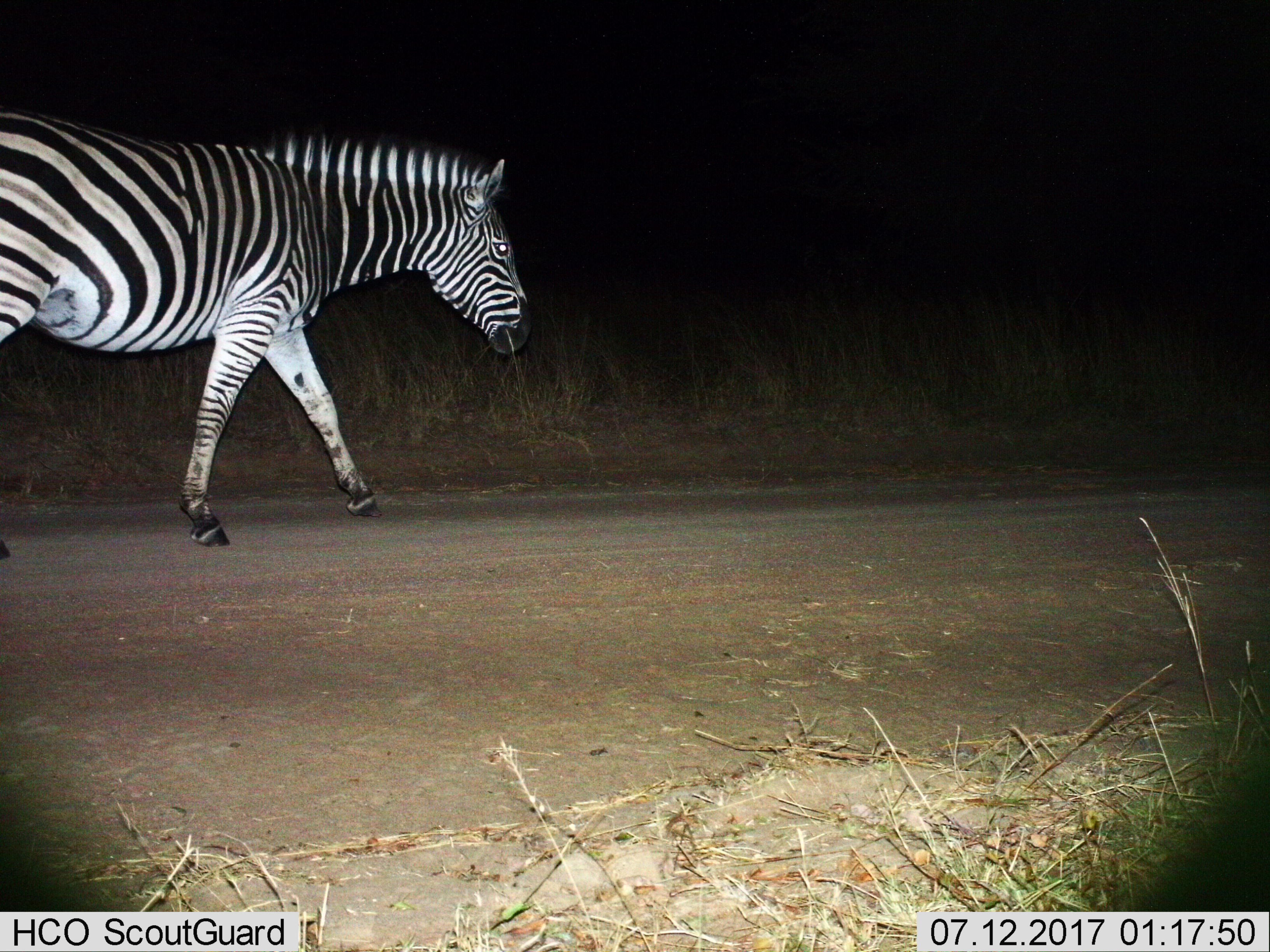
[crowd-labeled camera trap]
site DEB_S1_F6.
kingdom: Animalia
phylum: Chordata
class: Mammalia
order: Perissodactyla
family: Equidae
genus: Equus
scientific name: Equus quagga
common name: plains zebra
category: zebraplains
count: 1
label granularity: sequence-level